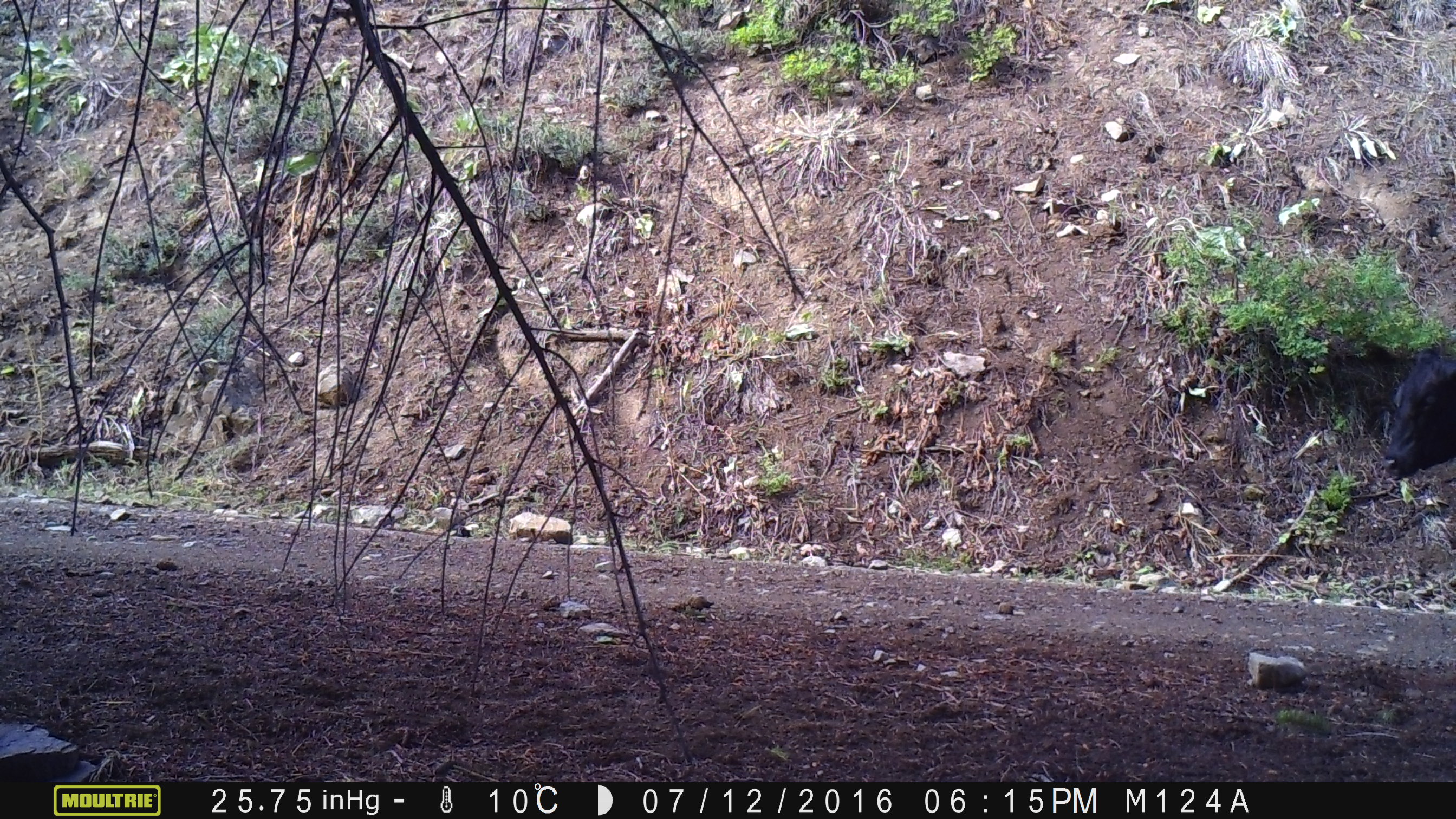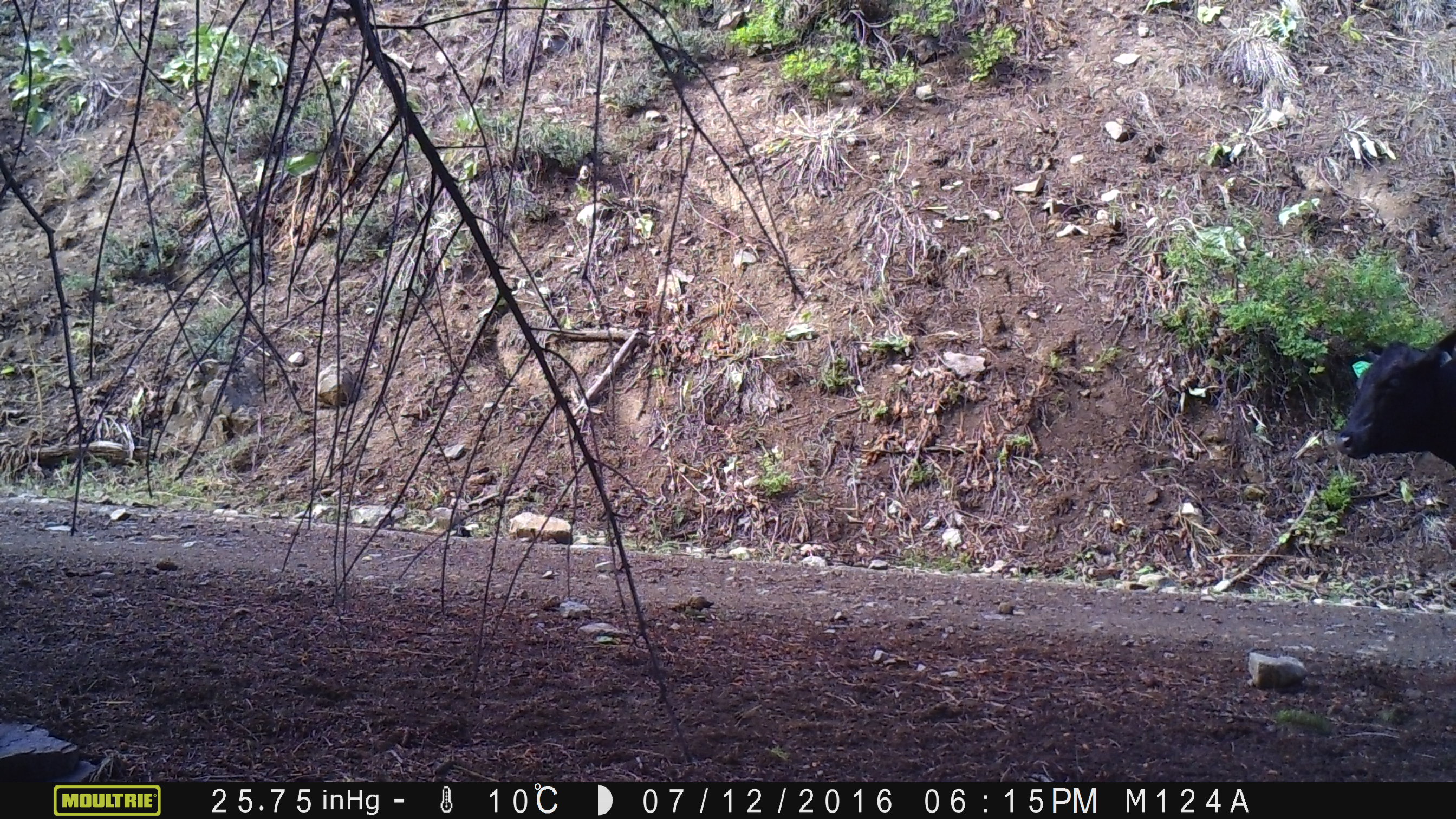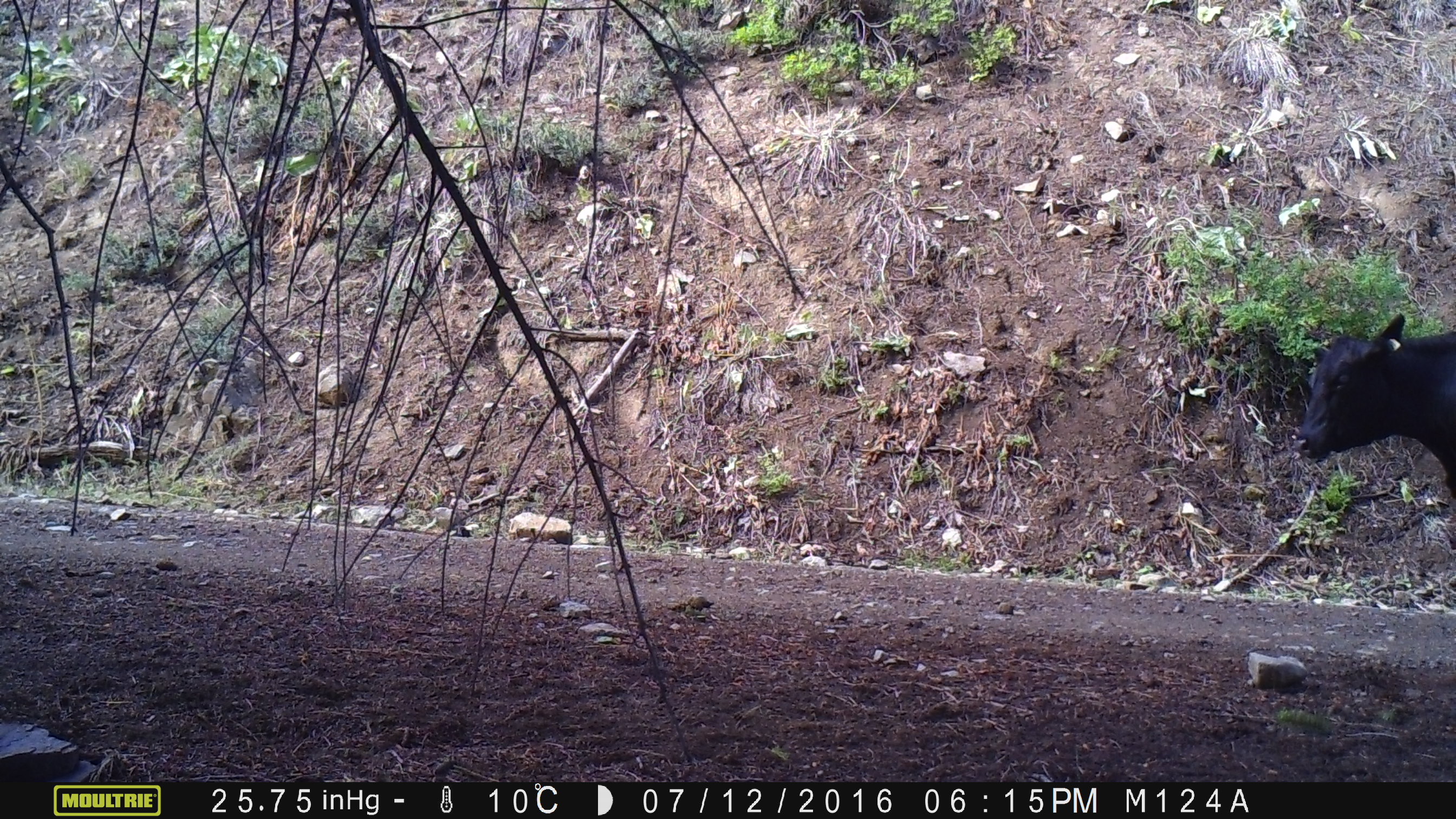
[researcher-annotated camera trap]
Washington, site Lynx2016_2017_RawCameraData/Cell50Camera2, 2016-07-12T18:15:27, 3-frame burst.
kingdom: Animalia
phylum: Chordata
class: Mammalia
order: Artiodactyla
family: Bovidae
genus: Bos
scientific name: Bos taurus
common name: domestic cattle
Domestic cattle (Bos taurus). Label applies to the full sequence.